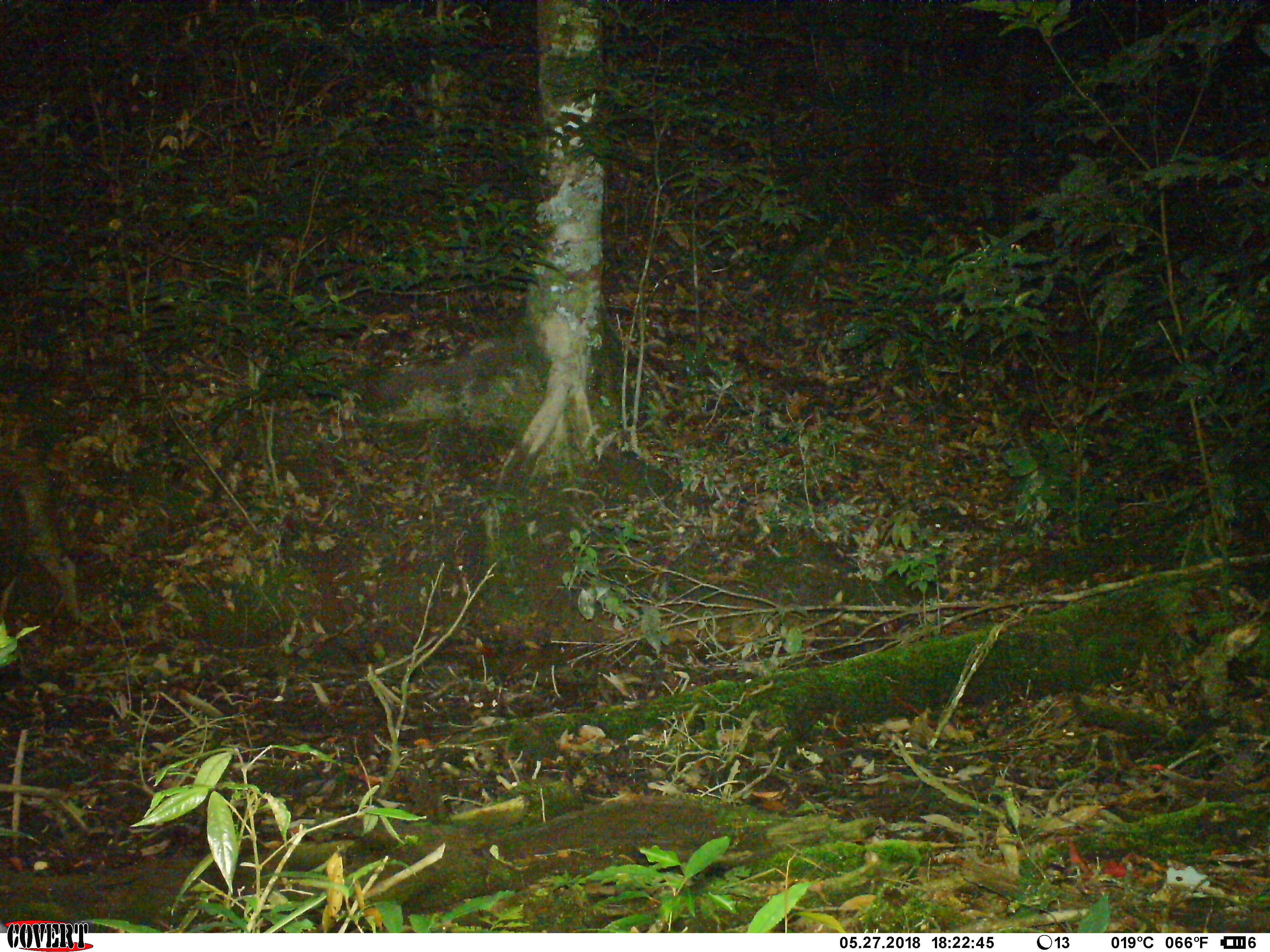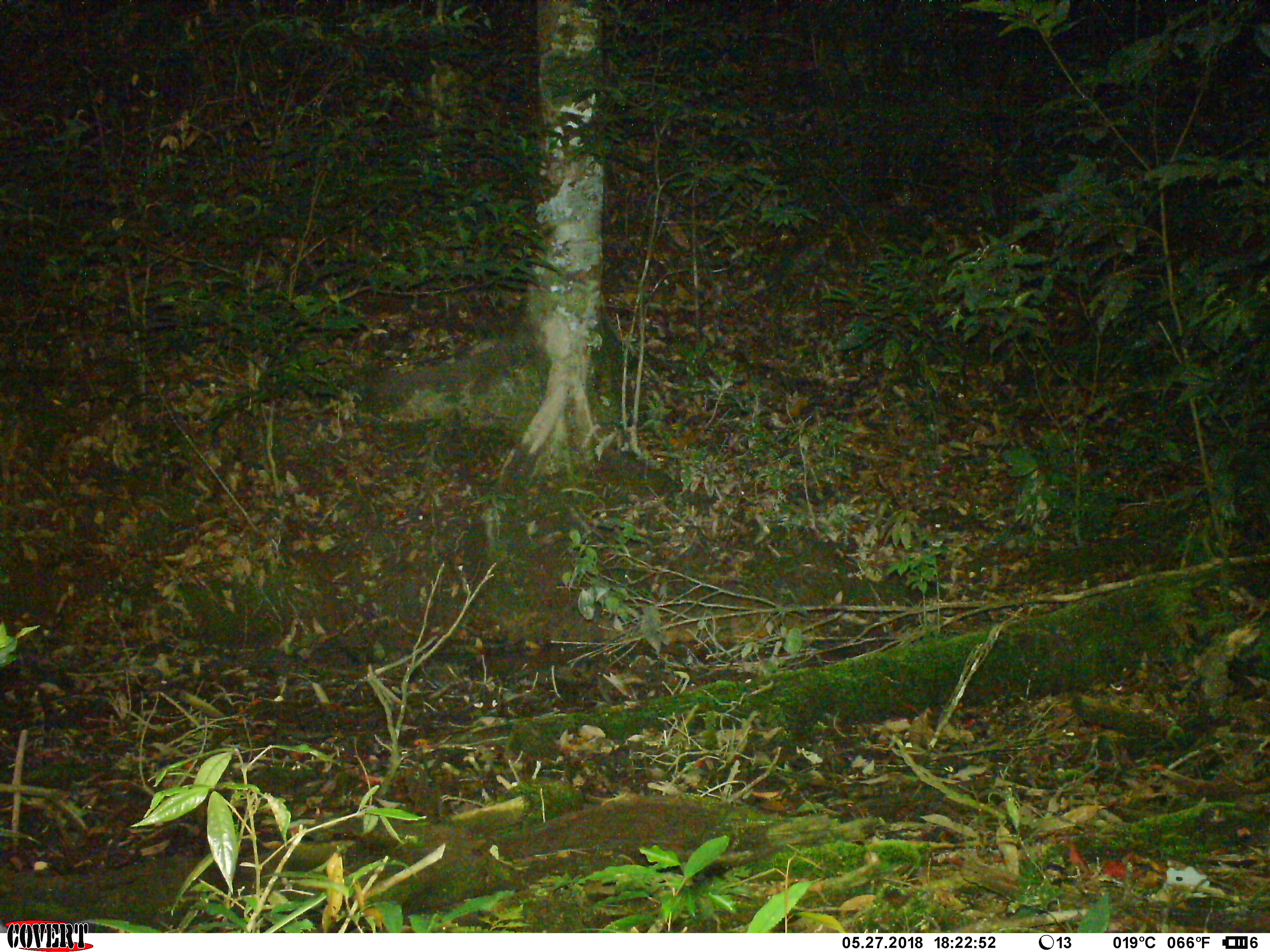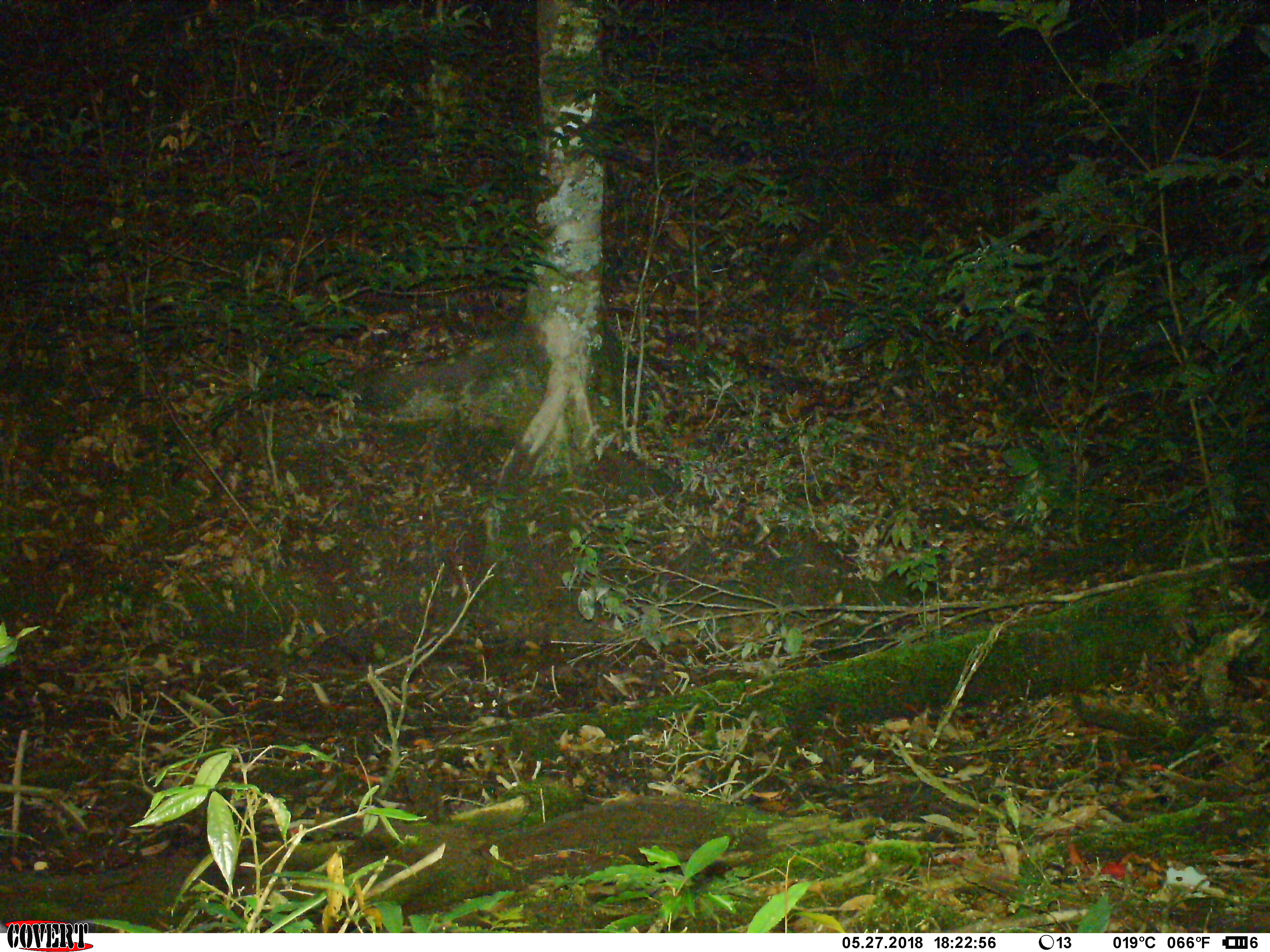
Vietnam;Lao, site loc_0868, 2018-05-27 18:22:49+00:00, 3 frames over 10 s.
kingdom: Animalia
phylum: Chordata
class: Mammalia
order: Artiodactyla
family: Suidae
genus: Sus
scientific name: Sus scrofa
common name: eurasian wild pig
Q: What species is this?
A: Eurasian wild pig (Sus scrofa).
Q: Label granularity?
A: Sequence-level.